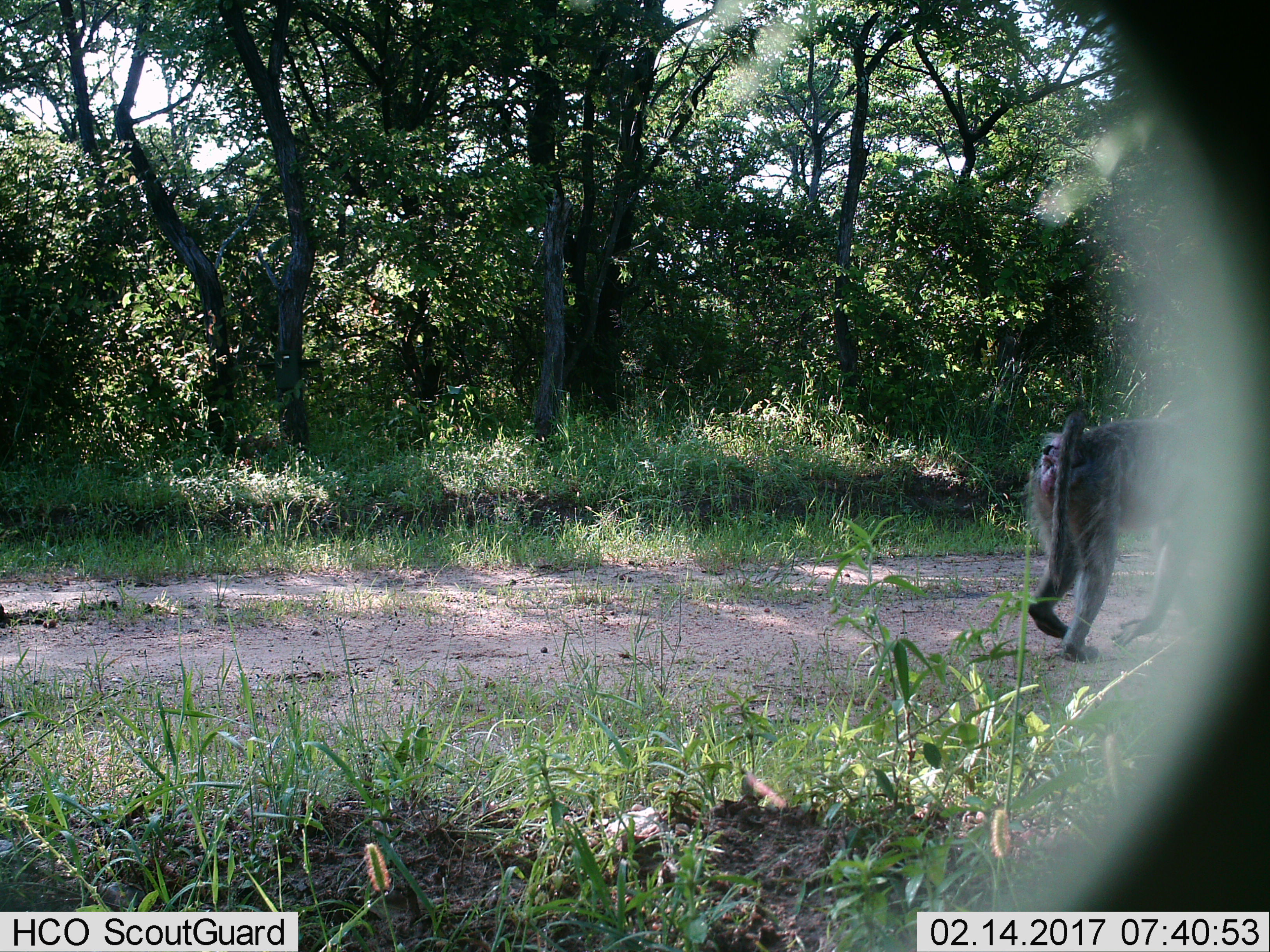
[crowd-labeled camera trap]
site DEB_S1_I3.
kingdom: Animalia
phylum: Chordata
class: Mammalia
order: Primates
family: Cercopithecidae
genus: Papio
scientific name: Papio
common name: baboon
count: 1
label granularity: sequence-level